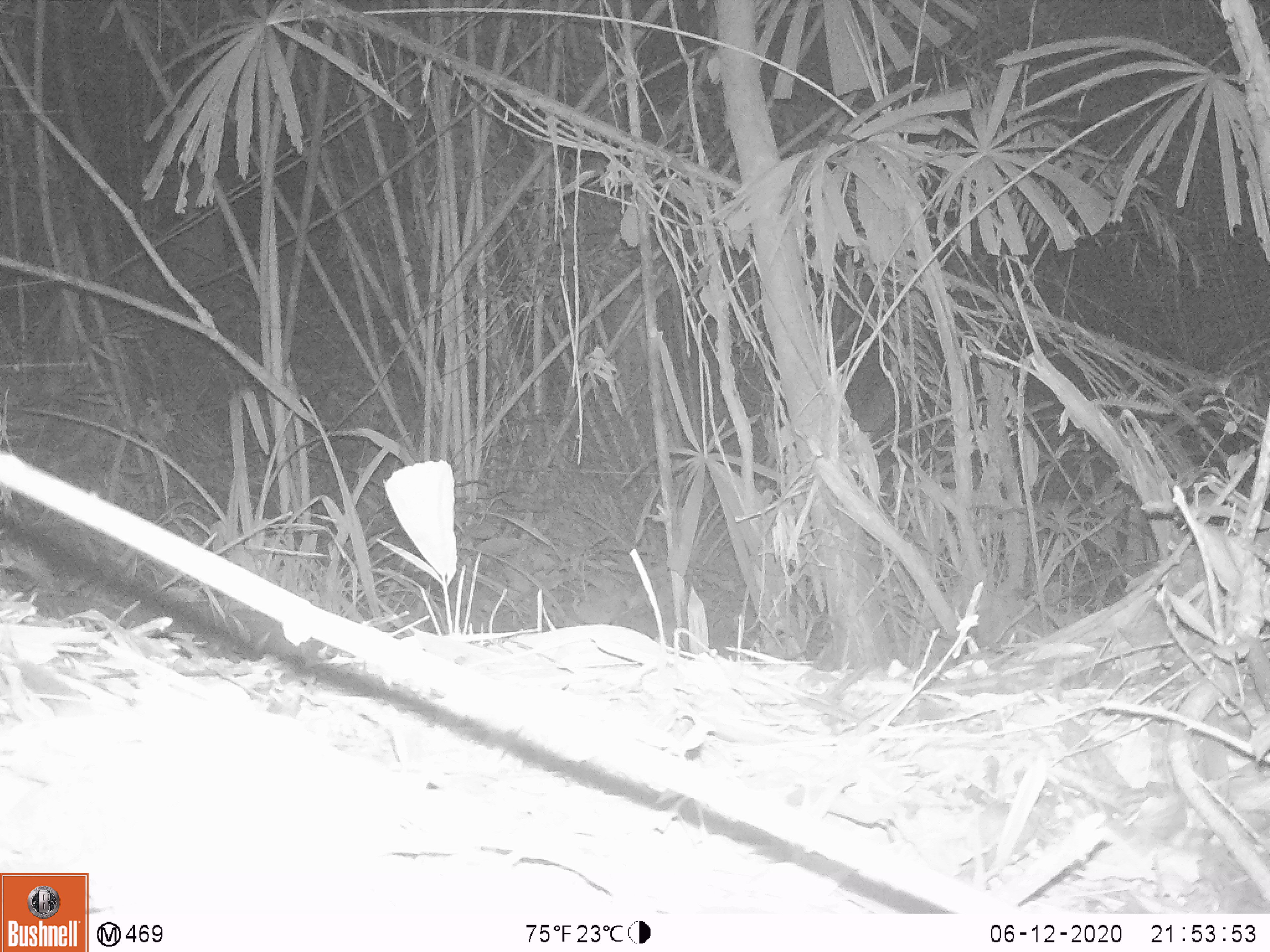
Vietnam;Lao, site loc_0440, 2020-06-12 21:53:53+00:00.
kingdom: Animalia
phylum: Chordata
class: Mammalia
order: Rodentia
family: Muridae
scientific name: Muridae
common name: old-world mice and rats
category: unidentified murid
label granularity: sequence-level